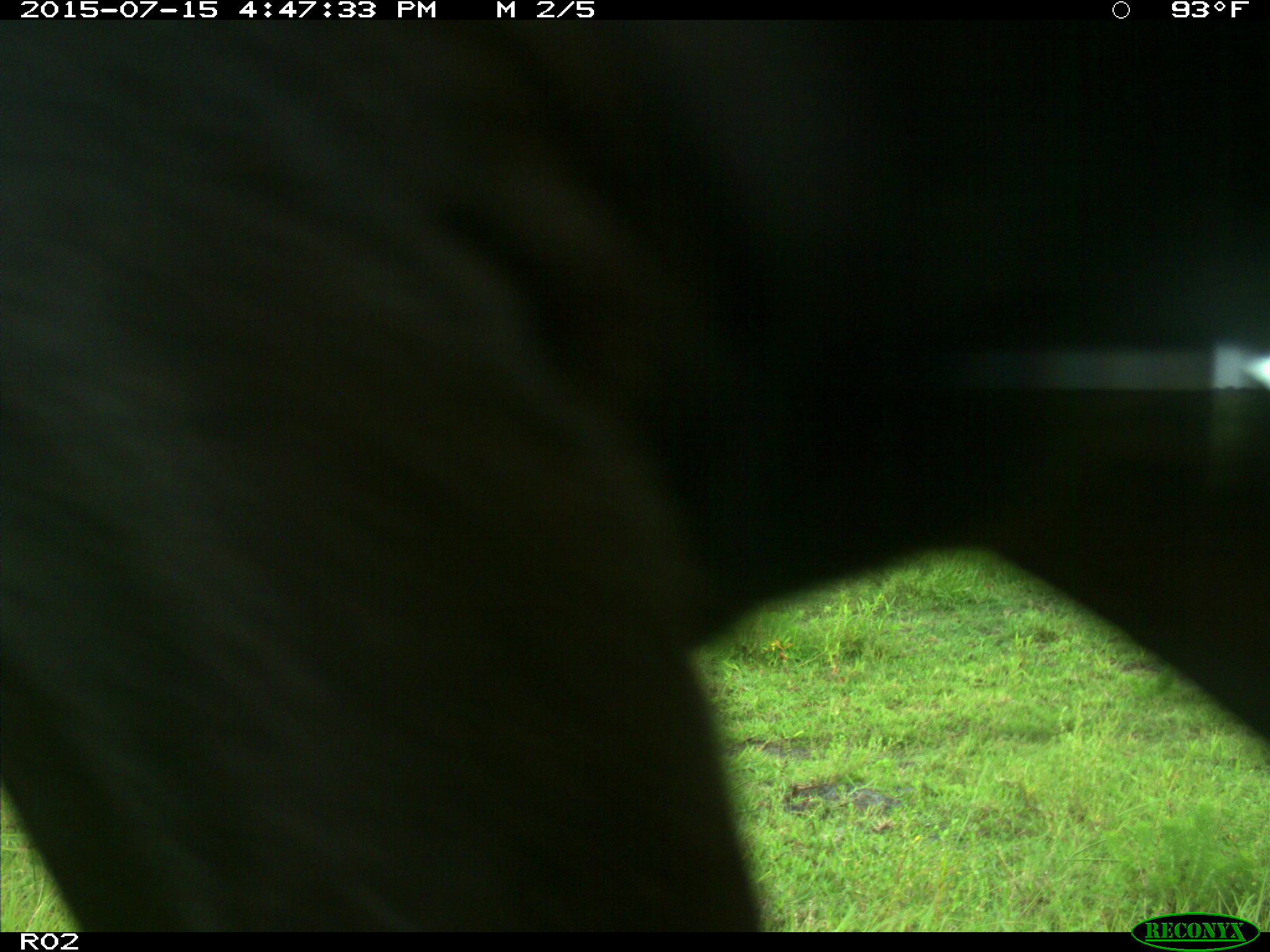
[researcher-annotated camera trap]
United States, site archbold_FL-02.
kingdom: Animalia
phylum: Chordata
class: Mammalia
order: Artiodactyla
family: Bovidae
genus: Bos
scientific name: Bos taurus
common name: domestic cow